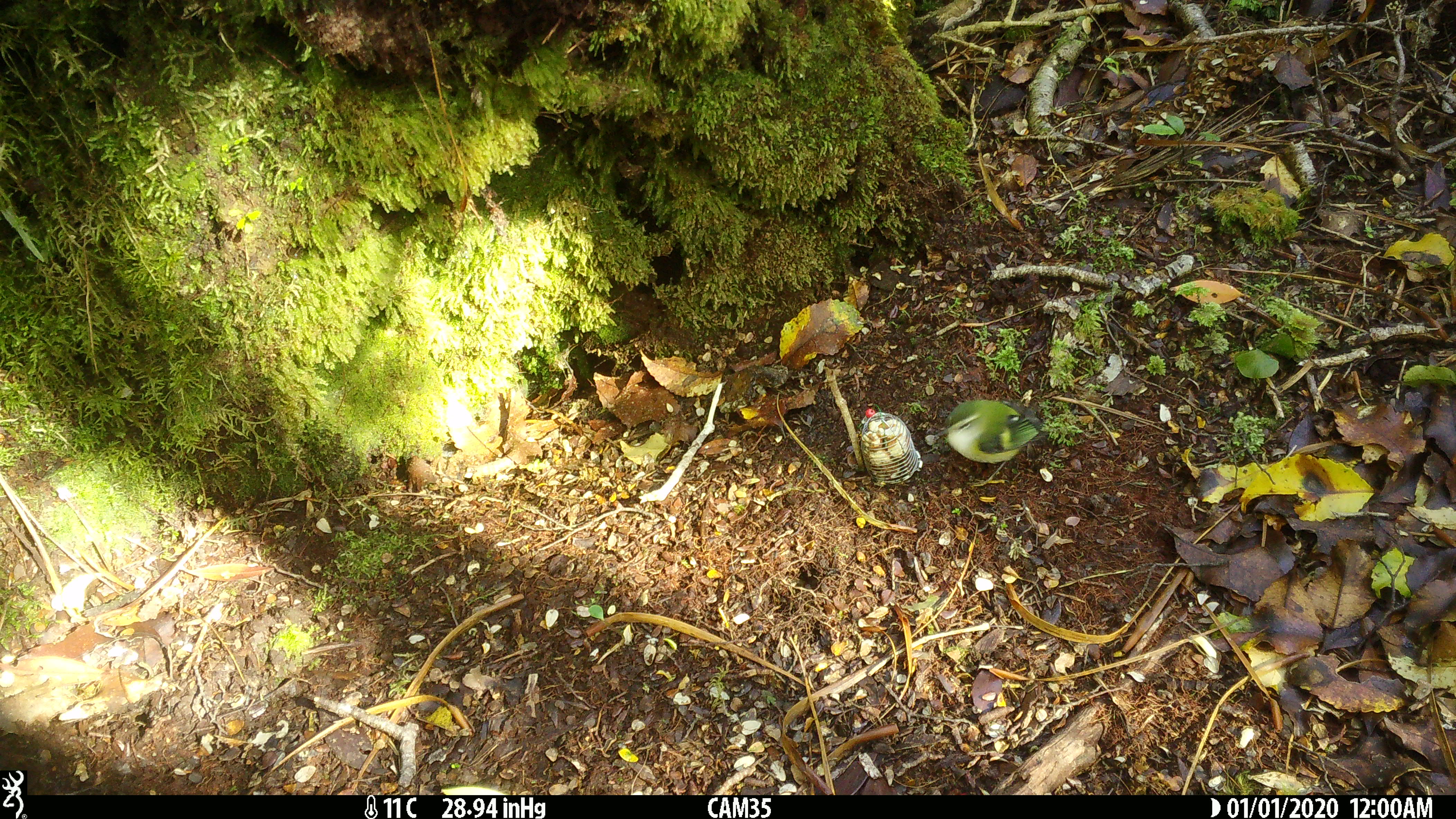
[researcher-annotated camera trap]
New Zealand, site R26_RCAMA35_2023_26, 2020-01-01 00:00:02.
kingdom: Animalia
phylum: Chordata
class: Aves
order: Passeriformes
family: Acanthisittidae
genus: Acanthisitta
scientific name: Acanthisitta chloris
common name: rifleman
Rifleman (Acanthisitta chloris).